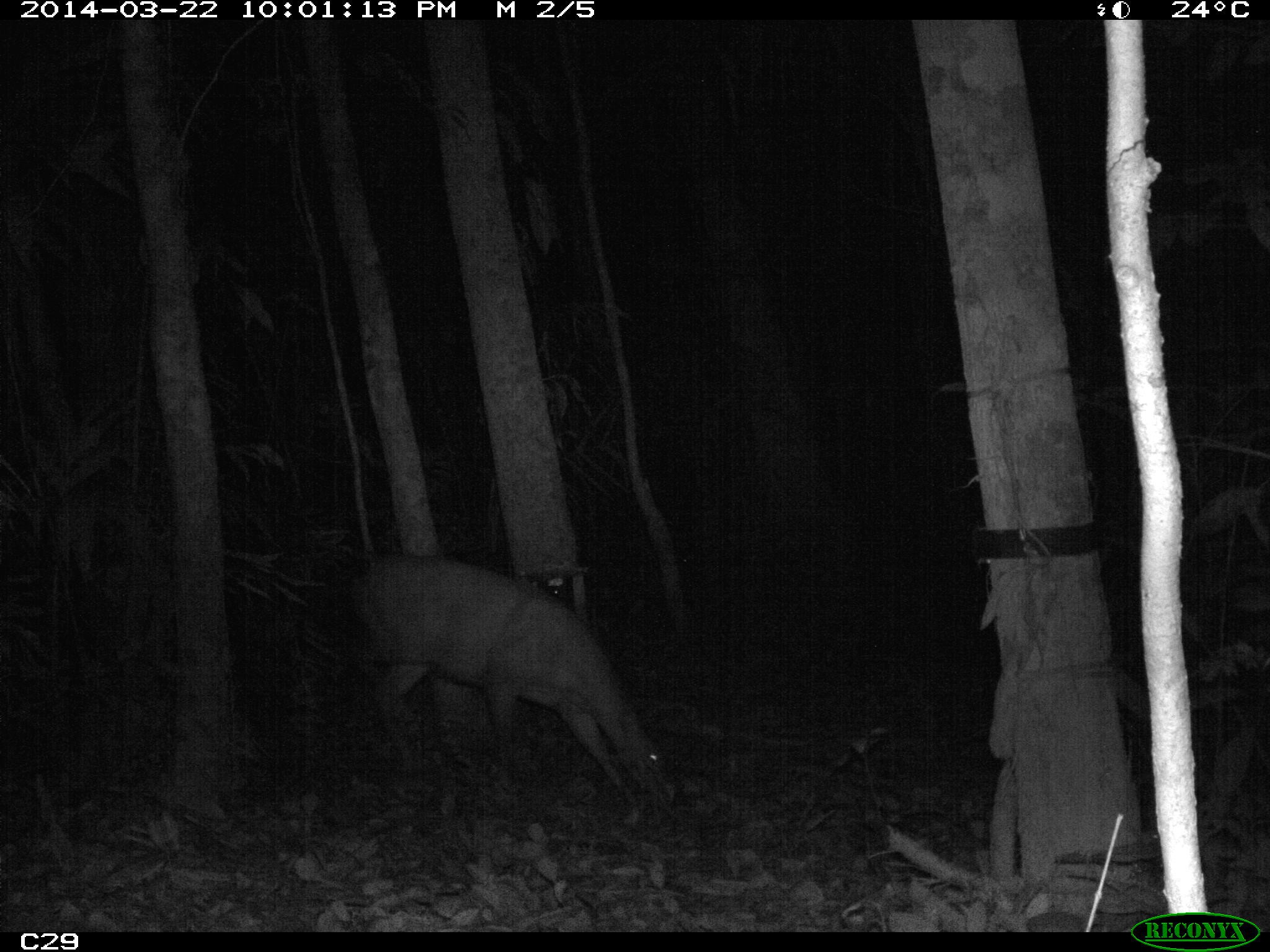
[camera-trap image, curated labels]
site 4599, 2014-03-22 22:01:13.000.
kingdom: Animalia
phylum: Chordata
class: Mammalia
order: Artiodactyla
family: Cervidae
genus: Mazama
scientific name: Mazama americana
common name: red brocket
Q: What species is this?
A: Mazama americana (red brocket).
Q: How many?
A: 1.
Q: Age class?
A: Adult.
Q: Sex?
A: Female.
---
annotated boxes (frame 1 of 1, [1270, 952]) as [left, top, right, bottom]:
mazama americana: [345, 553, 675, 809]